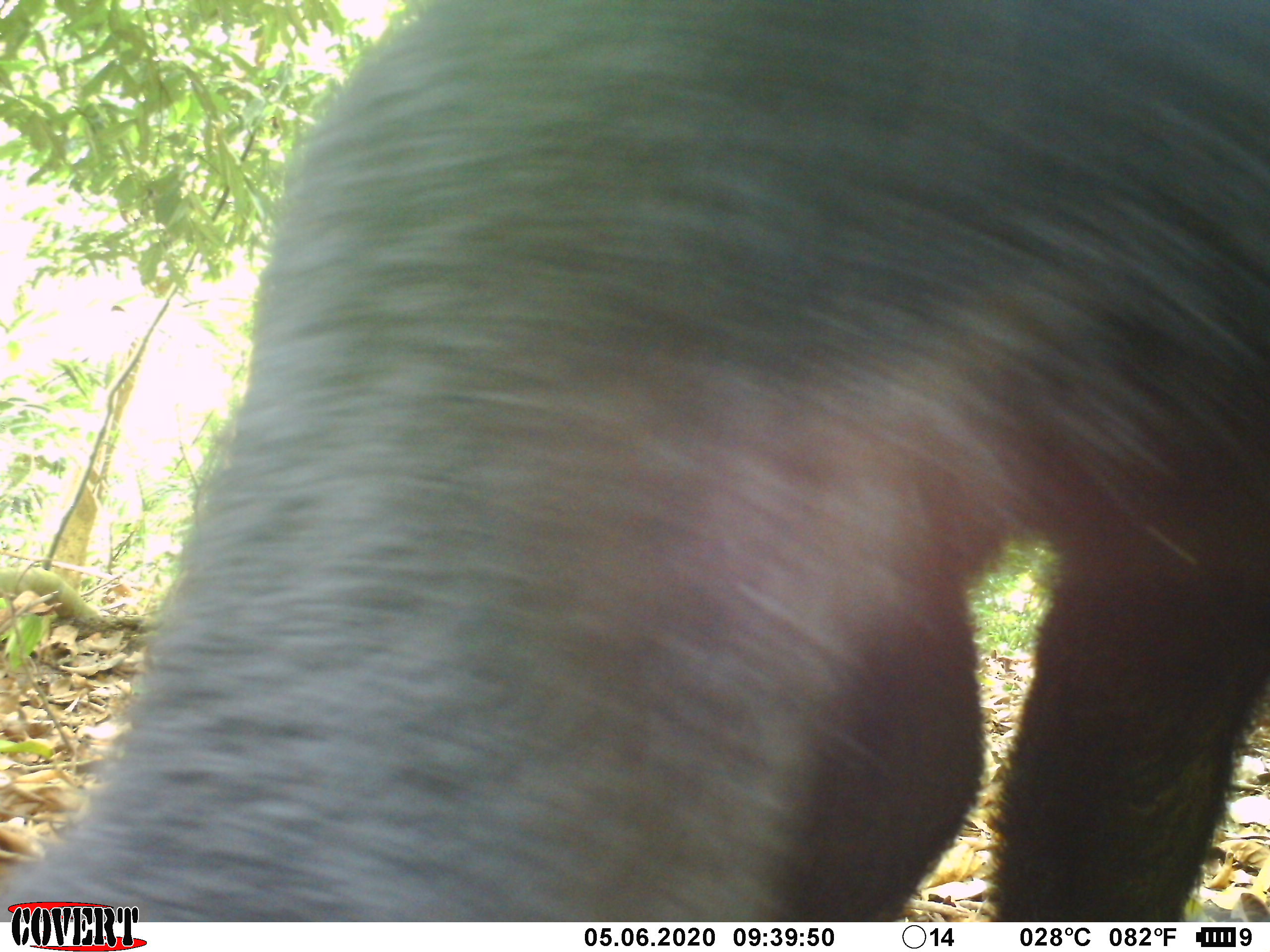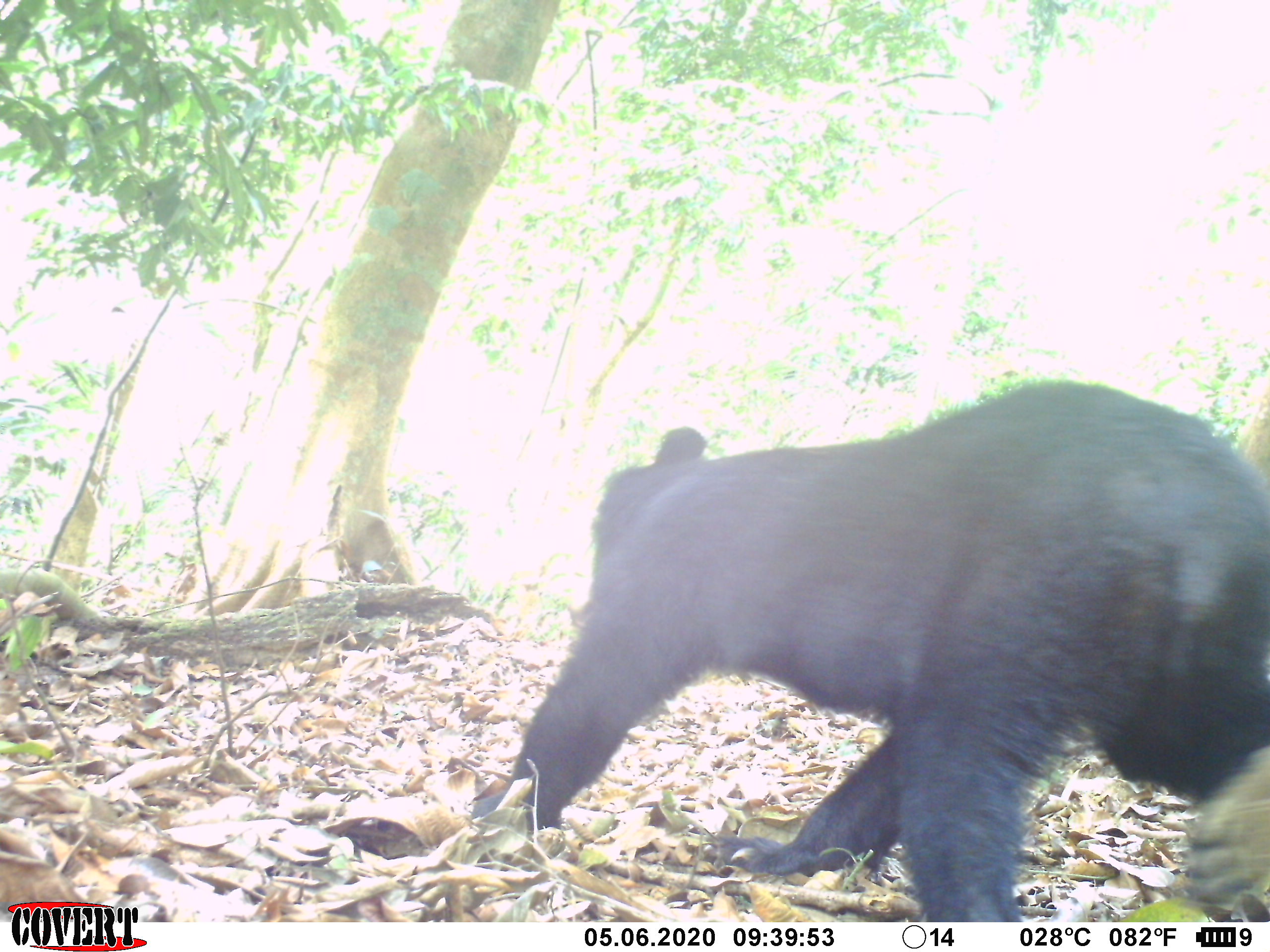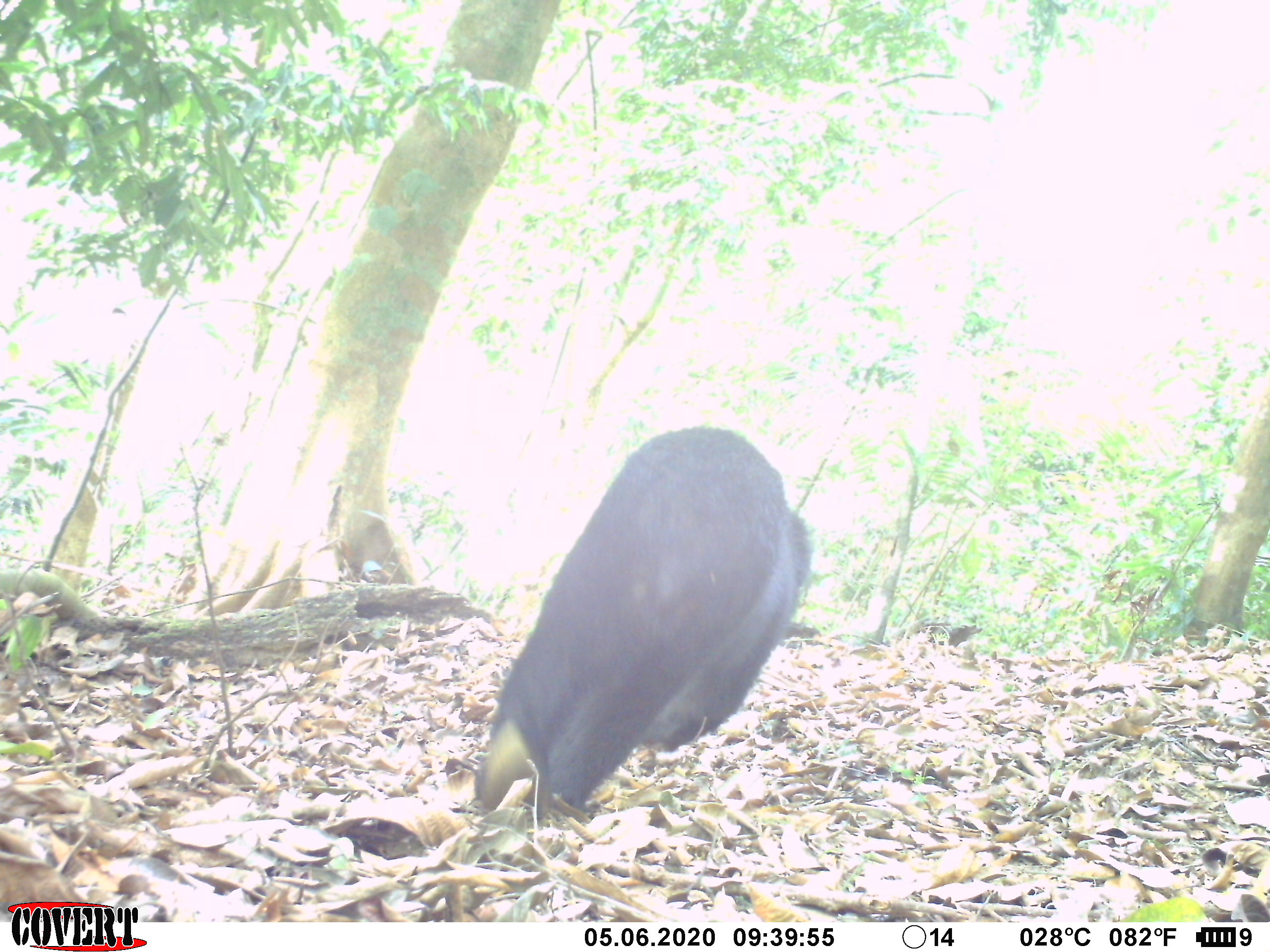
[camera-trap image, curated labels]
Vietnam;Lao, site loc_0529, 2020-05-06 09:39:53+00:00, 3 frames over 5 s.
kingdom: Animalia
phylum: Chordata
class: Mammalia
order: Carnivora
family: Ursidae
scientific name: Ursidae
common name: bear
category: unidentified bear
Unidentified bear (bear) (Ursidae). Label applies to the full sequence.